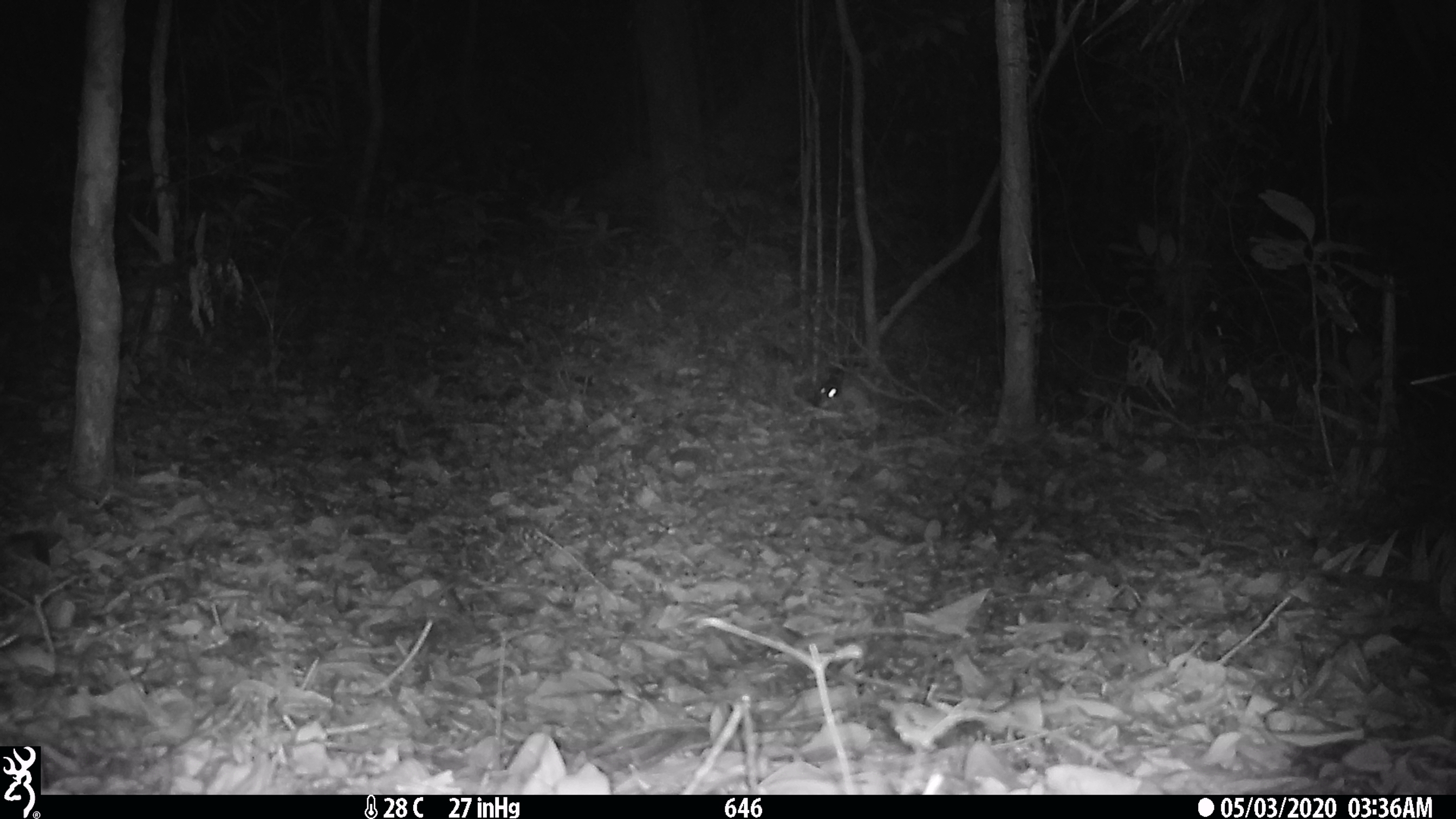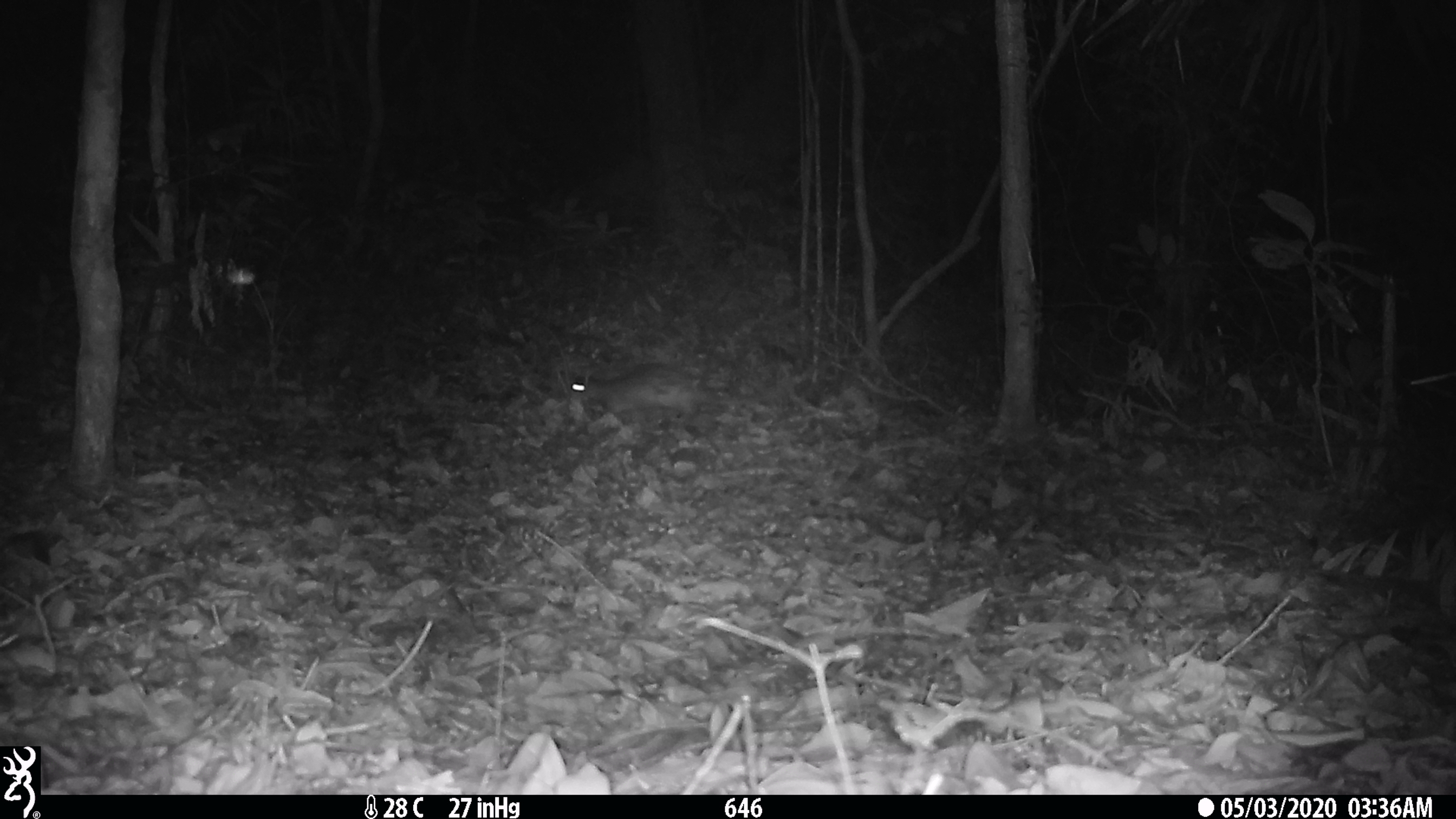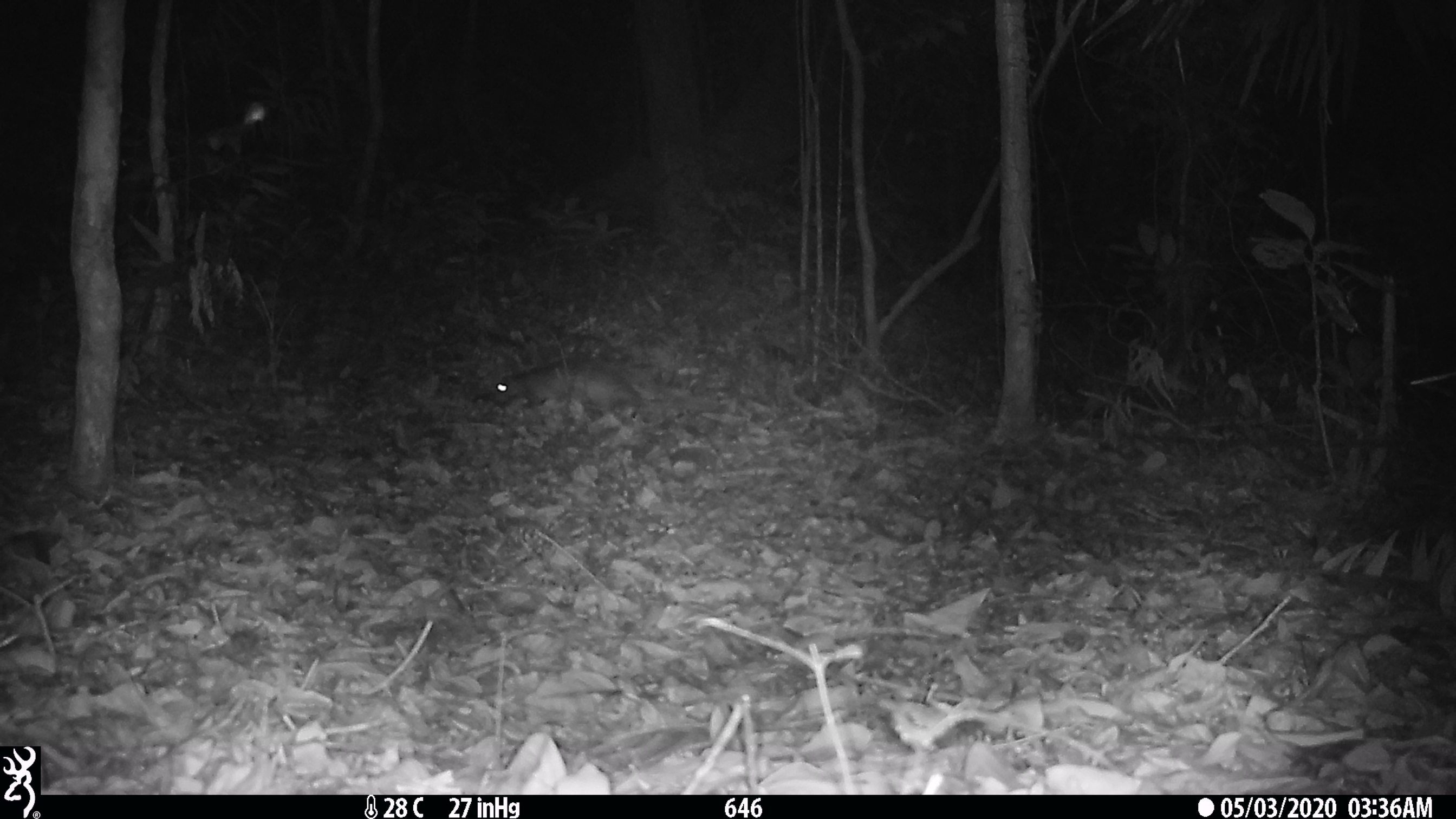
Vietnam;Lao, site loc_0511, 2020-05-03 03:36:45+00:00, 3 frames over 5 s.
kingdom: Animalia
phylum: Chordata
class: Mammalia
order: Rodentia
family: Hystricidae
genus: Atherurus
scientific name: Atherurus macrourus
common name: asiatic brush-tailed porcupine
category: asiatic brush tailed porcupine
Asiatic brush tailed porcupine (asiatic brush-tailed porcupine) (Atherurus macrourus). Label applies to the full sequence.